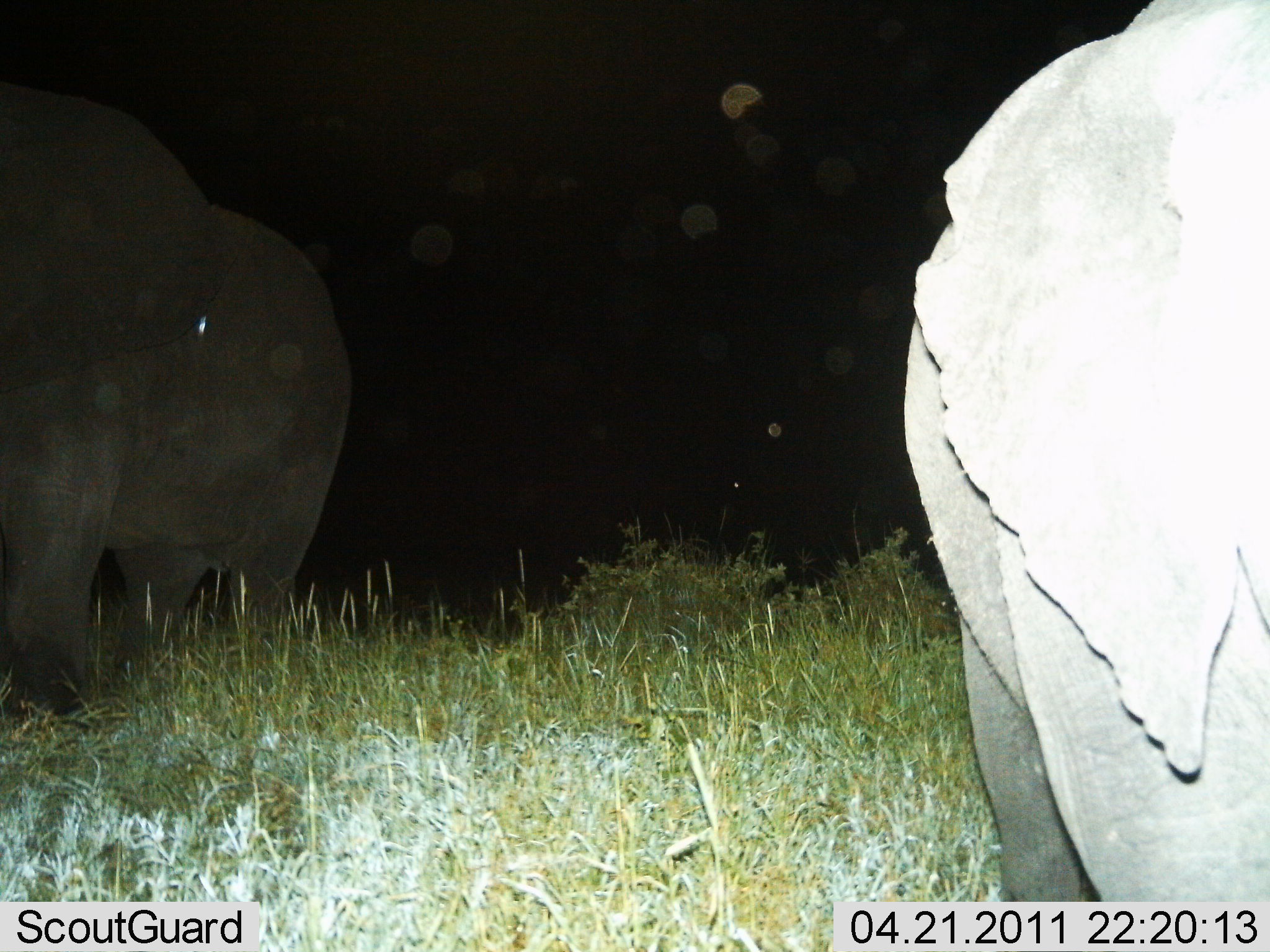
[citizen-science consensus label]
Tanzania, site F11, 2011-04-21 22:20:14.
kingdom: Animalia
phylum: Chordata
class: Mammalia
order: Proboscidea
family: Elephantidae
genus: Loxodonta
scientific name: Loxodonta africana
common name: african bush elephant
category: elephant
Elephant (african bush elephant) (Loxodonta africana), count 2. Behavior (volunteer vote fractions): standing 80%, resting 0%, moving 20%, interacting 0%. Young present (vote fraction): 0%. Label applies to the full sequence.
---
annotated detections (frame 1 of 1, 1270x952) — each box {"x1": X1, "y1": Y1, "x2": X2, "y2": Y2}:
animal: {"x1": 899, "y1": 2, "x2": 1269, "y2": 901}; {"x1": 0, "y1": 87, "x2": 353, "y2": 721}